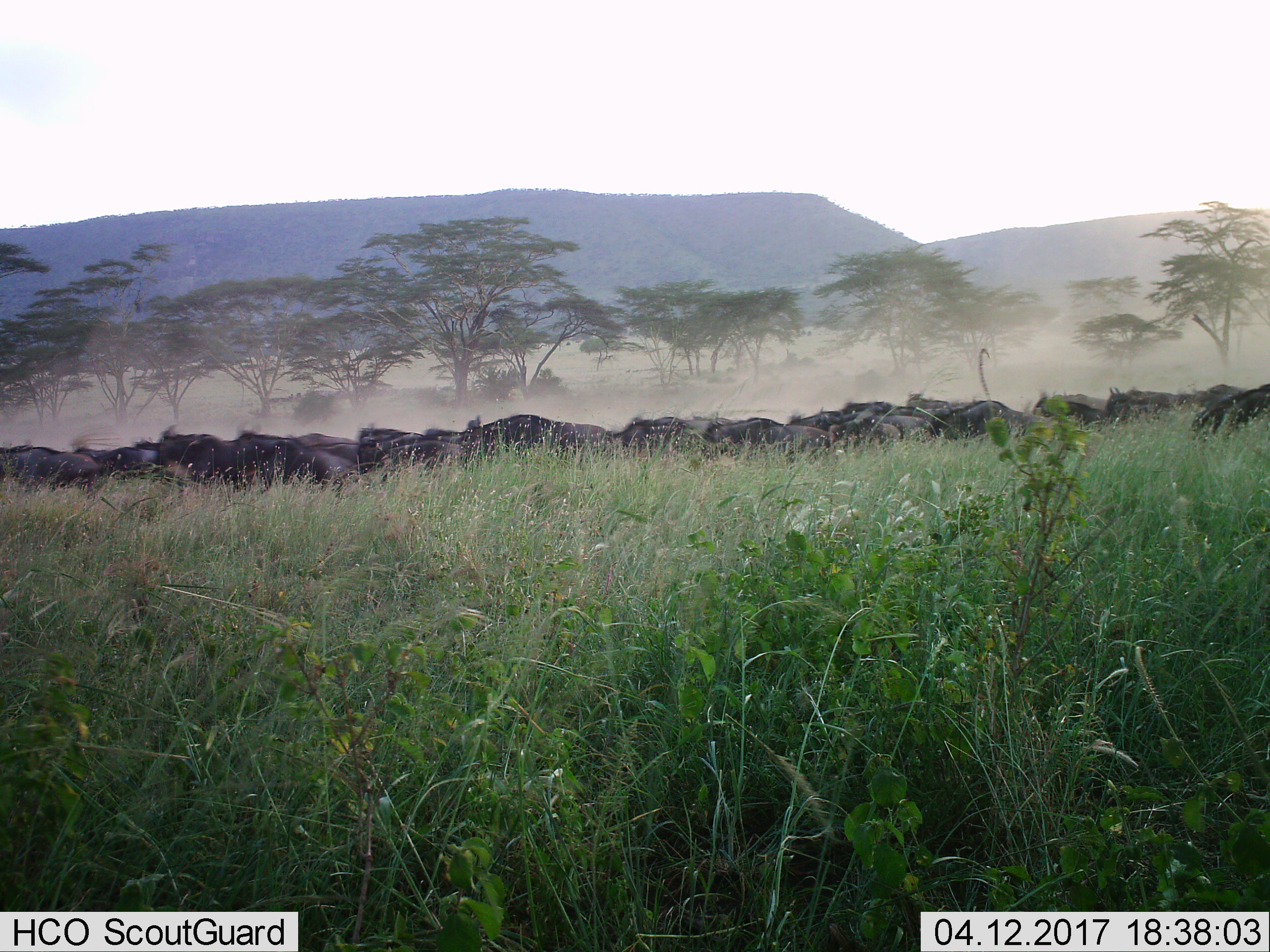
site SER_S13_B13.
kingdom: Animalia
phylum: Chordata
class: Mammalia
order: Artiodactyla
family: Bovidae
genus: Connochaetes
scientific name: Connochaetes taurinus taurinus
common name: blue wildebeest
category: wildebeestblue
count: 11-50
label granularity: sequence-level